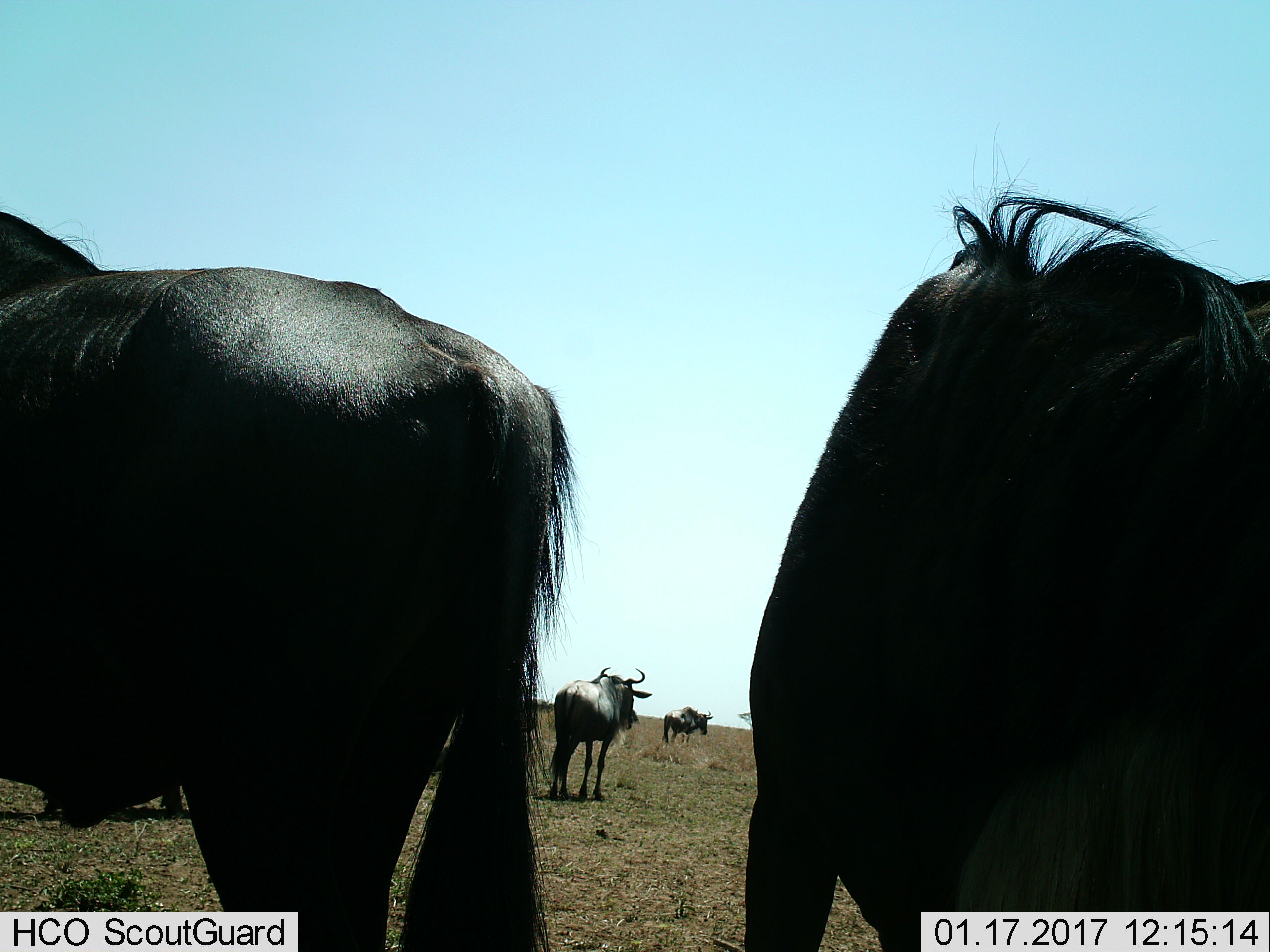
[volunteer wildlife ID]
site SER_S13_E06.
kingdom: Animalia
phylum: Chordata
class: Mammalia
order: Artiodactyla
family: Bovidae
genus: Connochaetes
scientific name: Connochaetes taurinus taurinus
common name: blue wildebeest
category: wildebeestblue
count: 4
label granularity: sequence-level